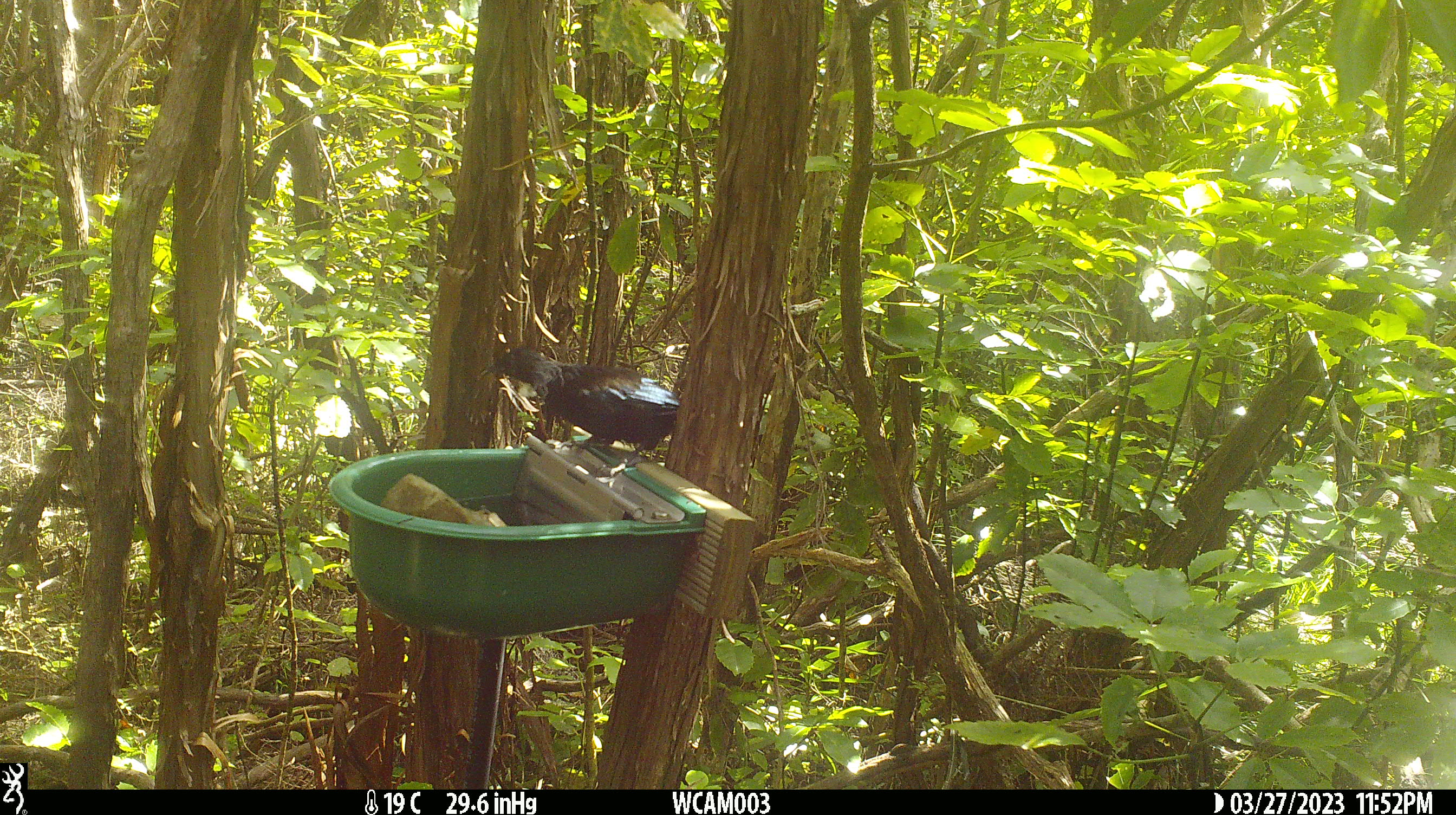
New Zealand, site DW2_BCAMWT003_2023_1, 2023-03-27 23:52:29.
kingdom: Animalia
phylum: Chordata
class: Aves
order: Passeriformes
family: Meliphagidae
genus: Prosthemadera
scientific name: Prosthemadera novaeseelandiae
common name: tui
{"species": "tui (Prosthemadera novaeseelandiae)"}